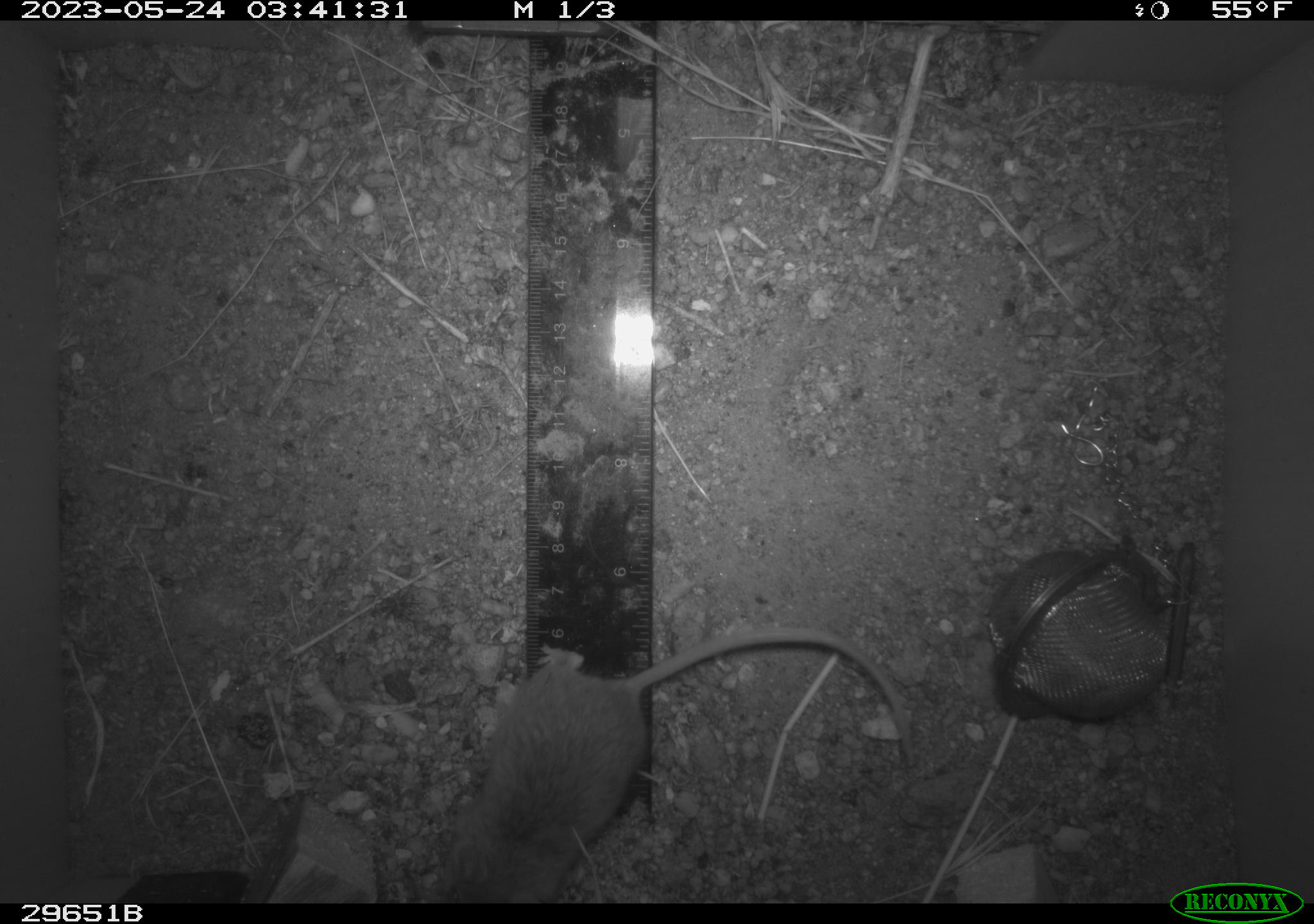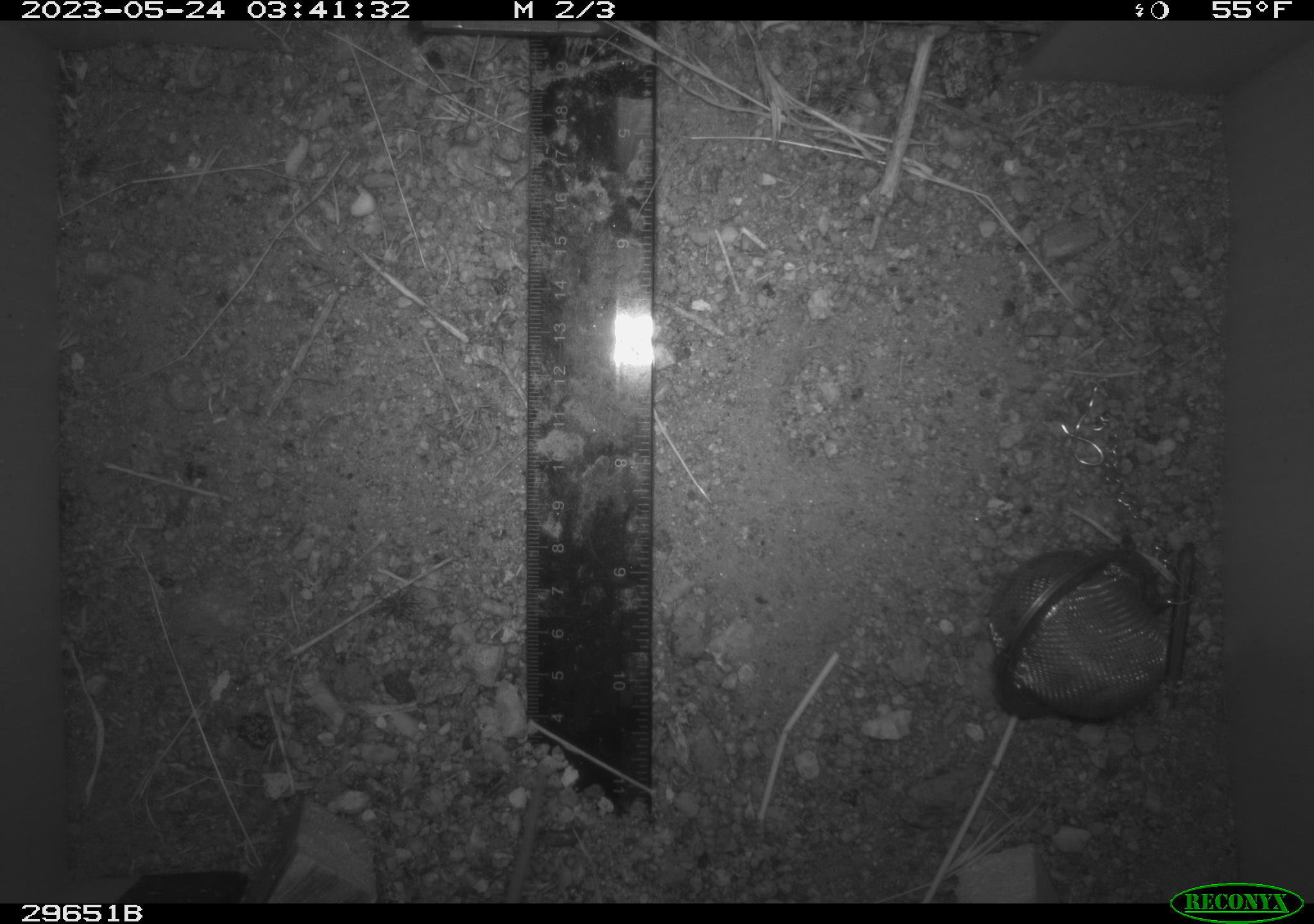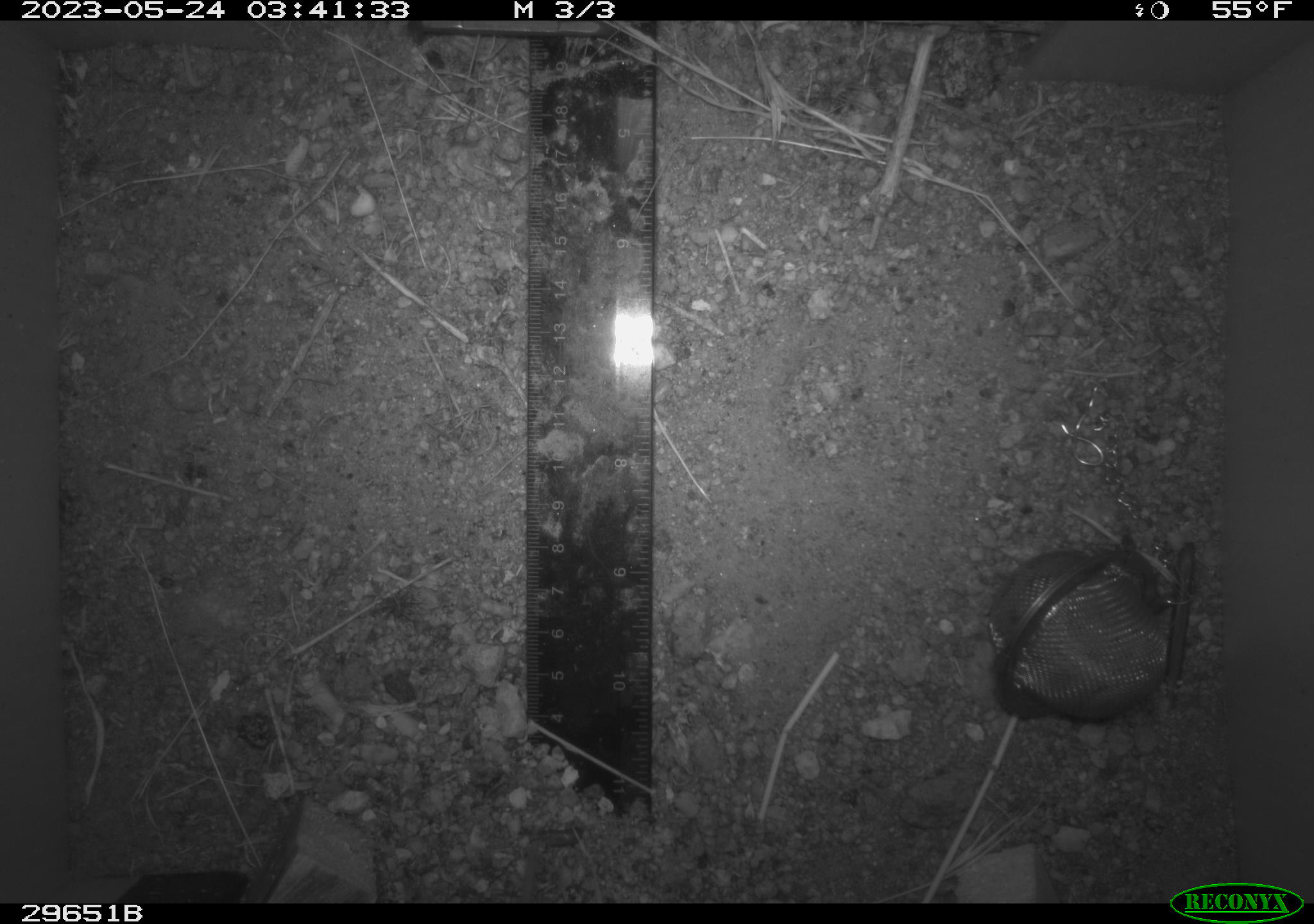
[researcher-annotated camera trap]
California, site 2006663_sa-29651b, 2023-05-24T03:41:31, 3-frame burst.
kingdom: Animalia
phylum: Chordata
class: Mammalia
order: Rodentia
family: Cricetidae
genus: Peromyscus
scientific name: Peromyscus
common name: deer mice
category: peromyscus species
Peromyscus species (deer mice) (Peromyscus).